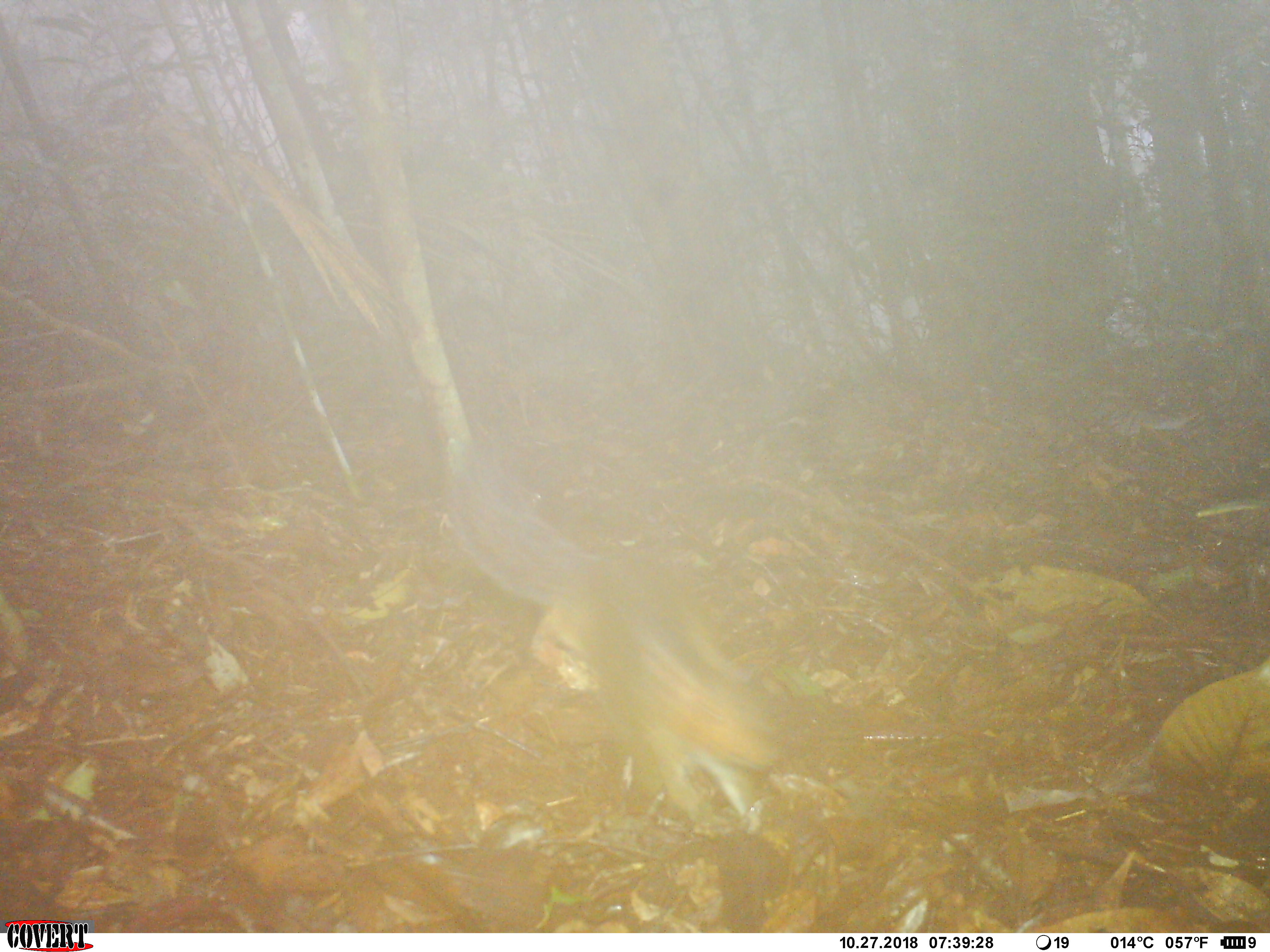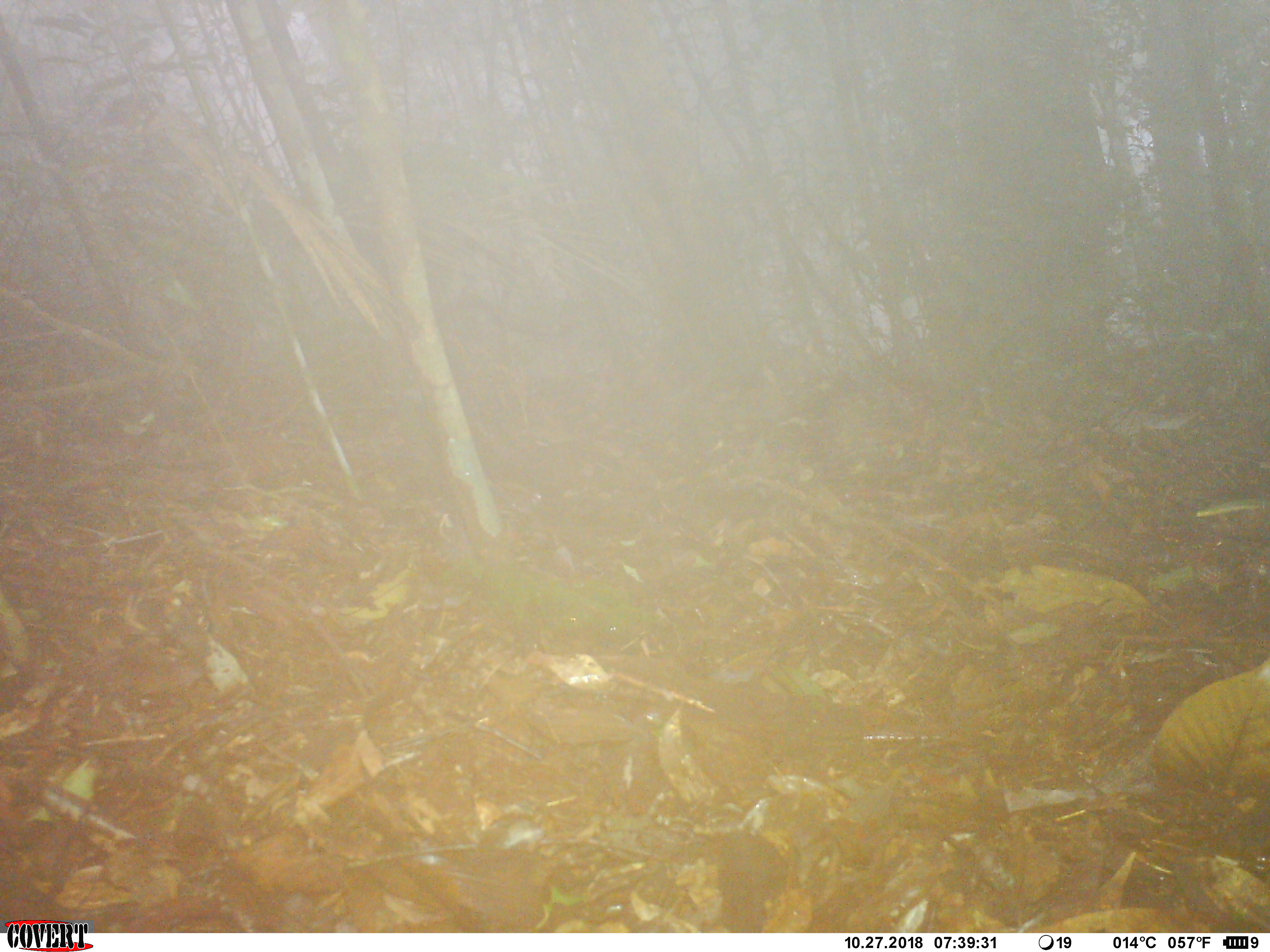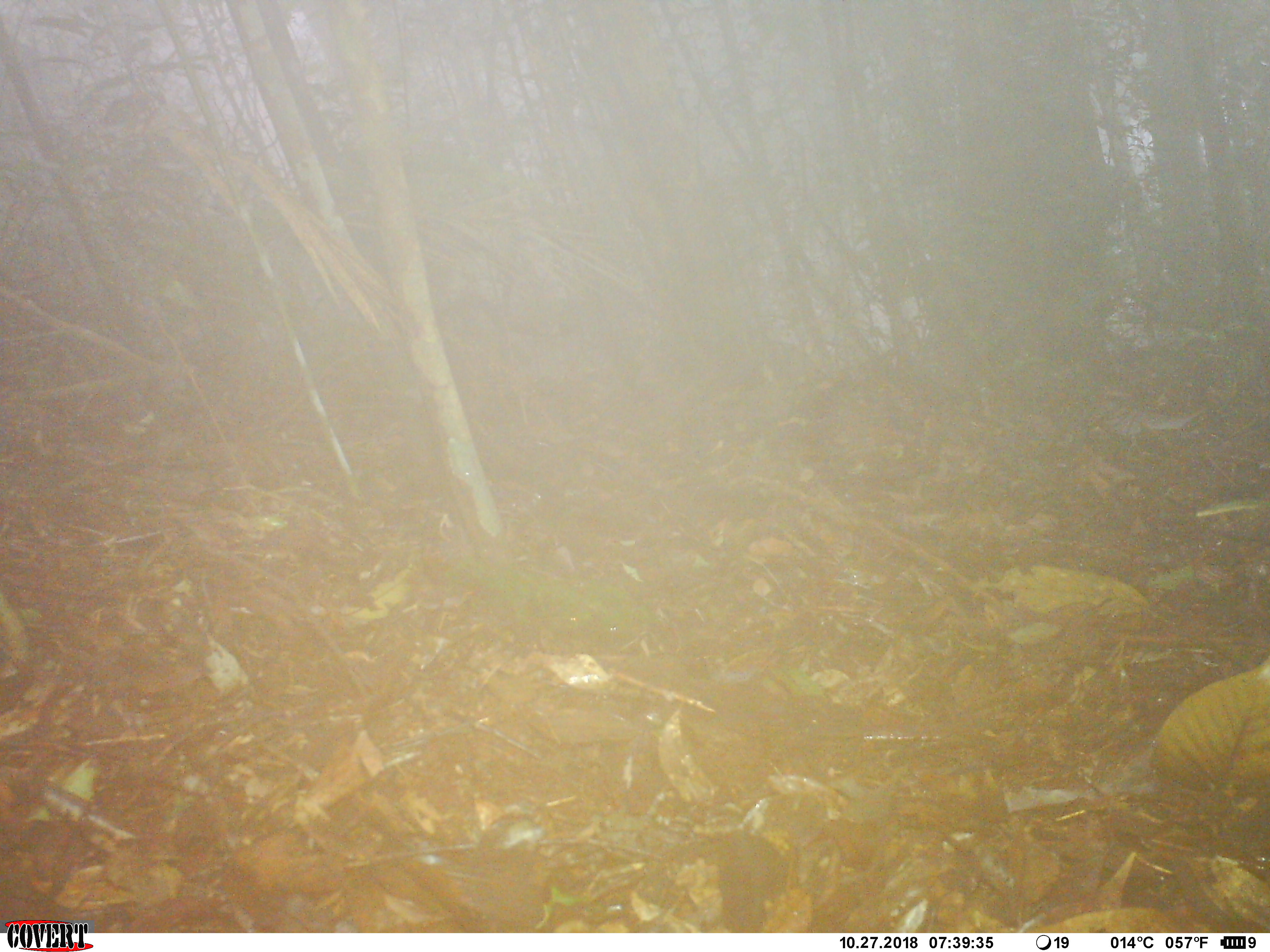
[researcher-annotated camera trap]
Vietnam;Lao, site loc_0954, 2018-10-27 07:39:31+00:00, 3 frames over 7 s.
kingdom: Animalia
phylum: Chordata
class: Mammalia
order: Rodentia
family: Sciuridae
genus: Dremomys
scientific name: Dremomys rufigenis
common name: red-cheeked squirrel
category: red cheeked squirrel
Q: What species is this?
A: Red cheeked squirrel (red-cheeked squirrel) (Dremomys rufigenis).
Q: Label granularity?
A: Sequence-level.